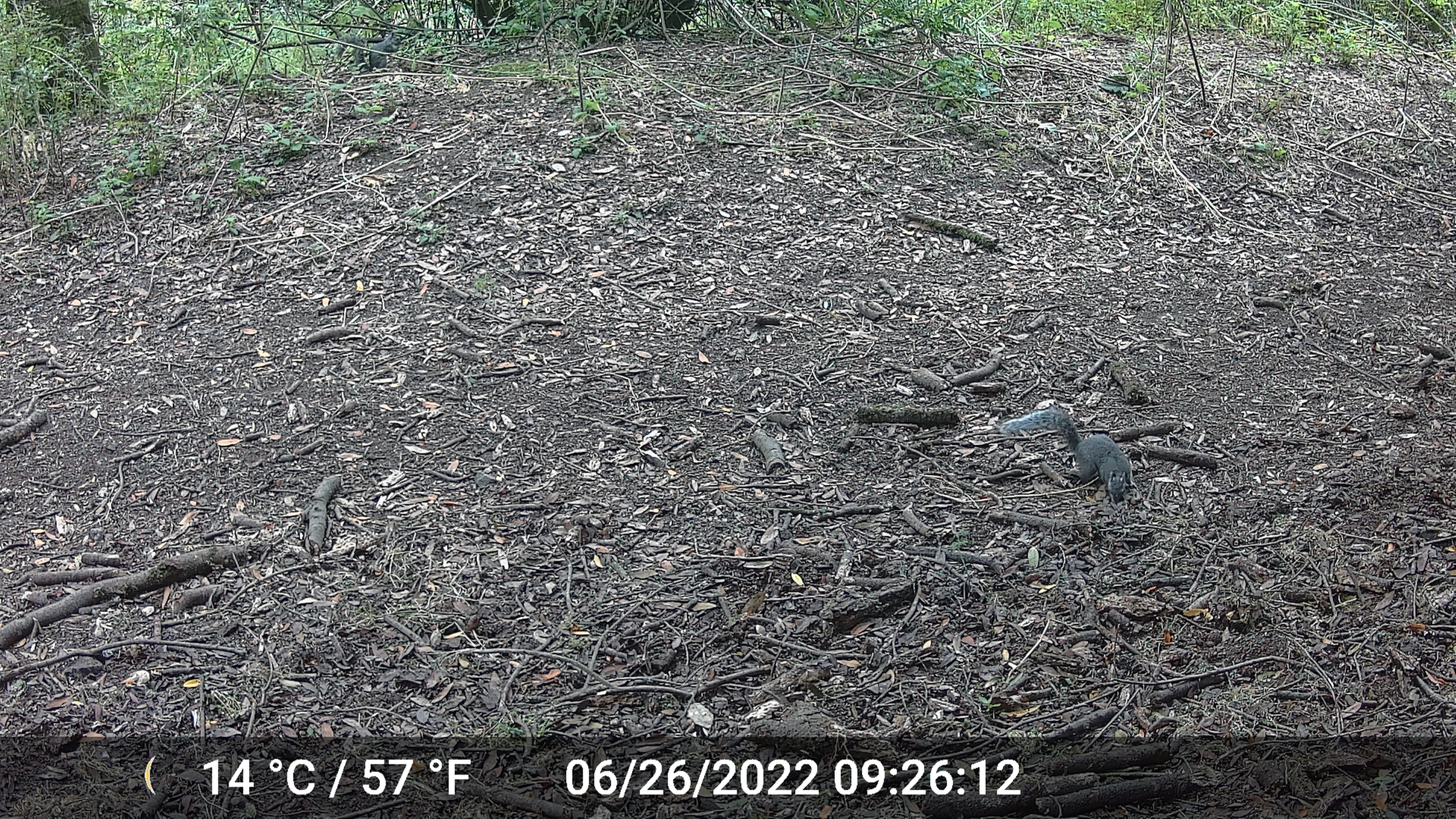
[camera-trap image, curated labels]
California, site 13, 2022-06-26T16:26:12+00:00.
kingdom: Animalia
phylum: Chordata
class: Mammalia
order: Rodentia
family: Sciuridae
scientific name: Sciuridae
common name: squirrel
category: unknown squirrel